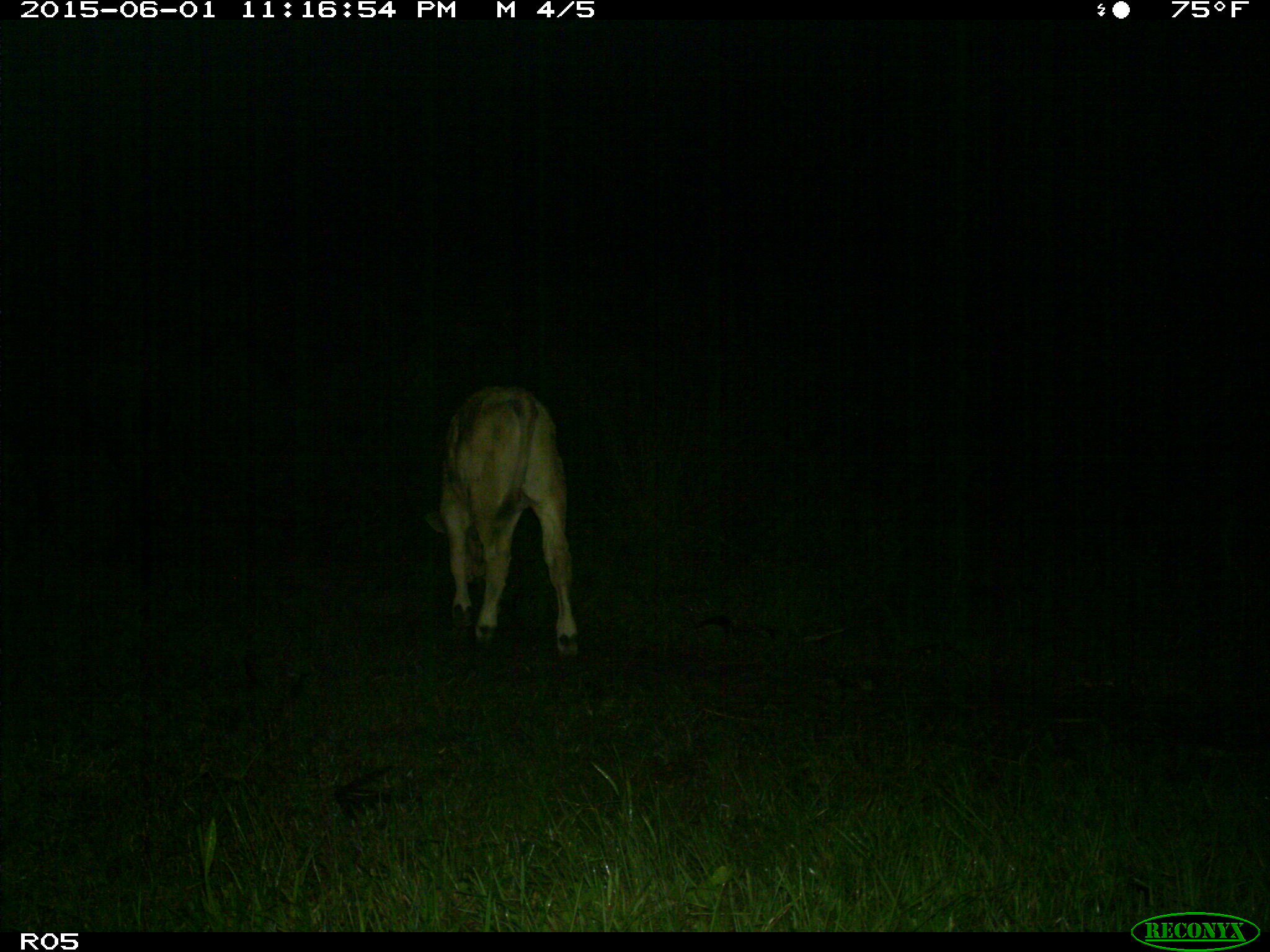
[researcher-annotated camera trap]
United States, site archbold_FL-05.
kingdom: Animalia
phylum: Chordata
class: Mammalia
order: Artiodactyla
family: Bovidae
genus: Bos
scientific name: Bos taurus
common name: domestic cow